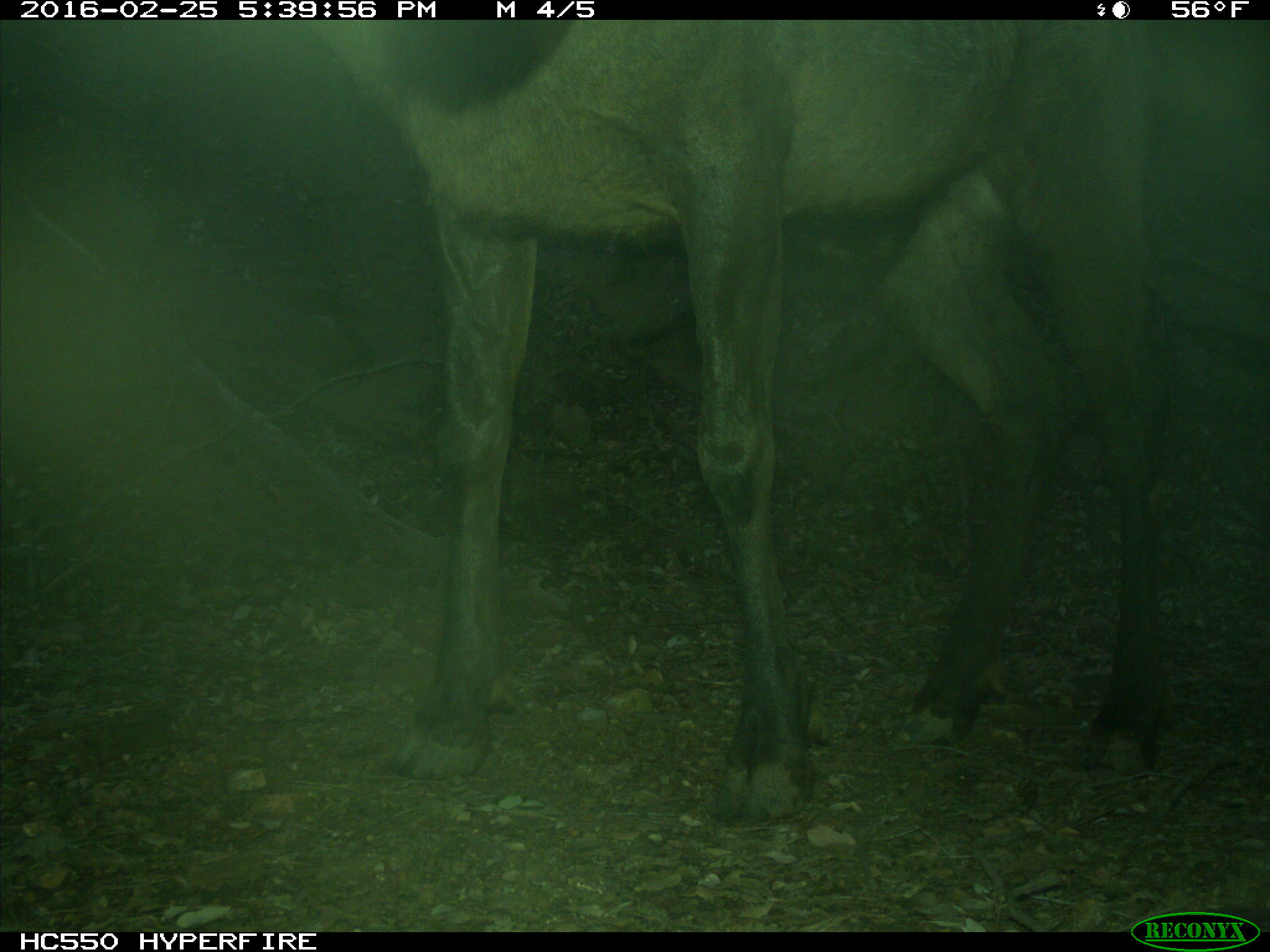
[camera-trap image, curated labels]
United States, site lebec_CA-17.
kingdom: Animalia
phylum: Chordata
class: Mammalia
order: Artiodactyla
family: Cervidae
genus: Cervus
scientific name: Cervus canadensis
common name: elk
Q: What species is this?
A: Cervus canadensis (elk).